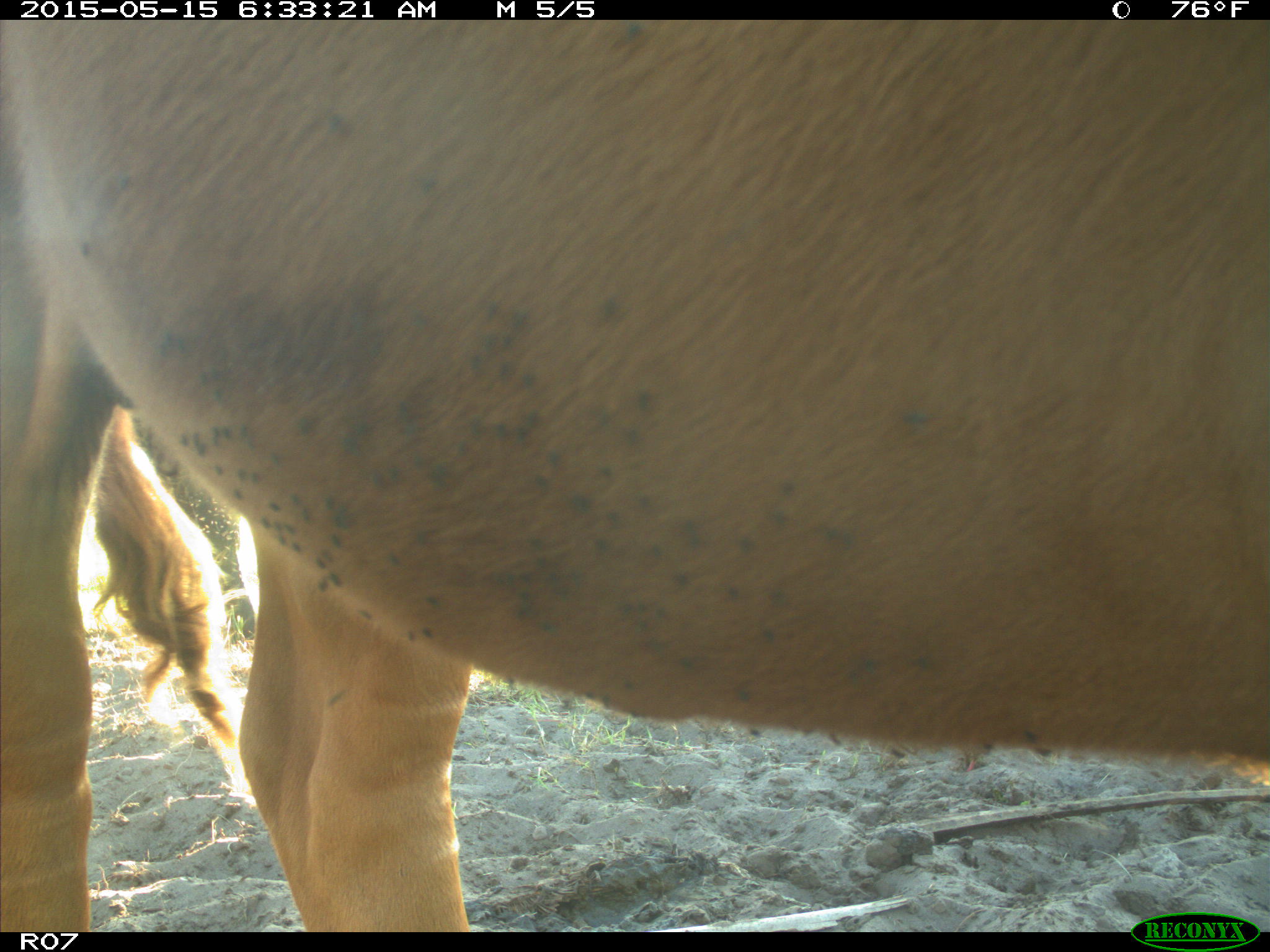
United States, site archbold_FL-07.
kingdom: Animalia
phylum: Chordata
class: Mammalia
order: Artiodactyla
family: Bovidae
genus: Bos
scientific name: Bos taurus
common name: domestic cow